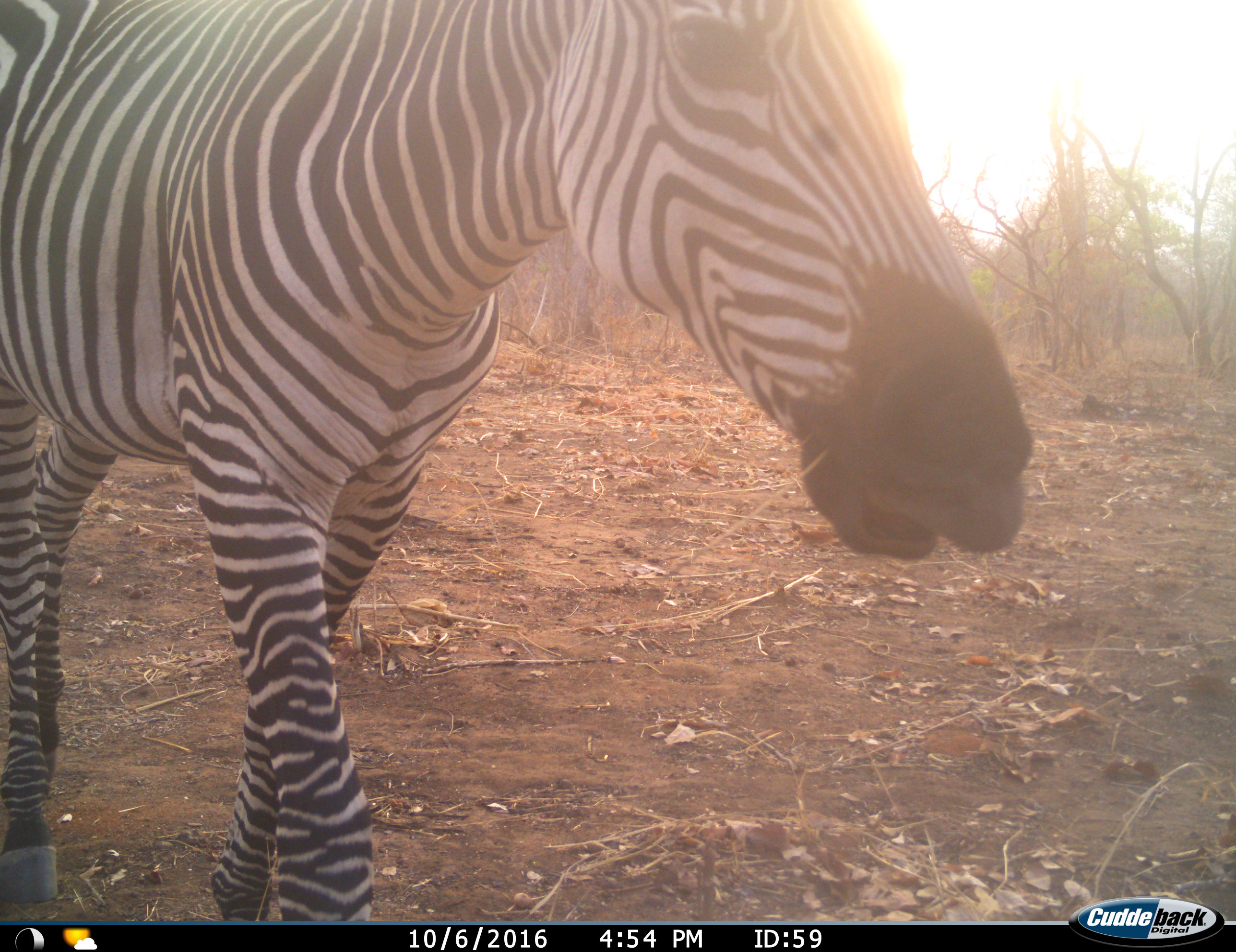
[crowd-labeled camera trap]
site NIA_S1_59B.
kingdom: Animalia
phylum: Chordata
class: Mammalia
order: Perissodactyla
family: Equidae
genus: Equus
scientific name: Equus quagga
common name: plains zebra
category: zebraplains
Zebraplains (plains zebra) (Equus quagga), count 1. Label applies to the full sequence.